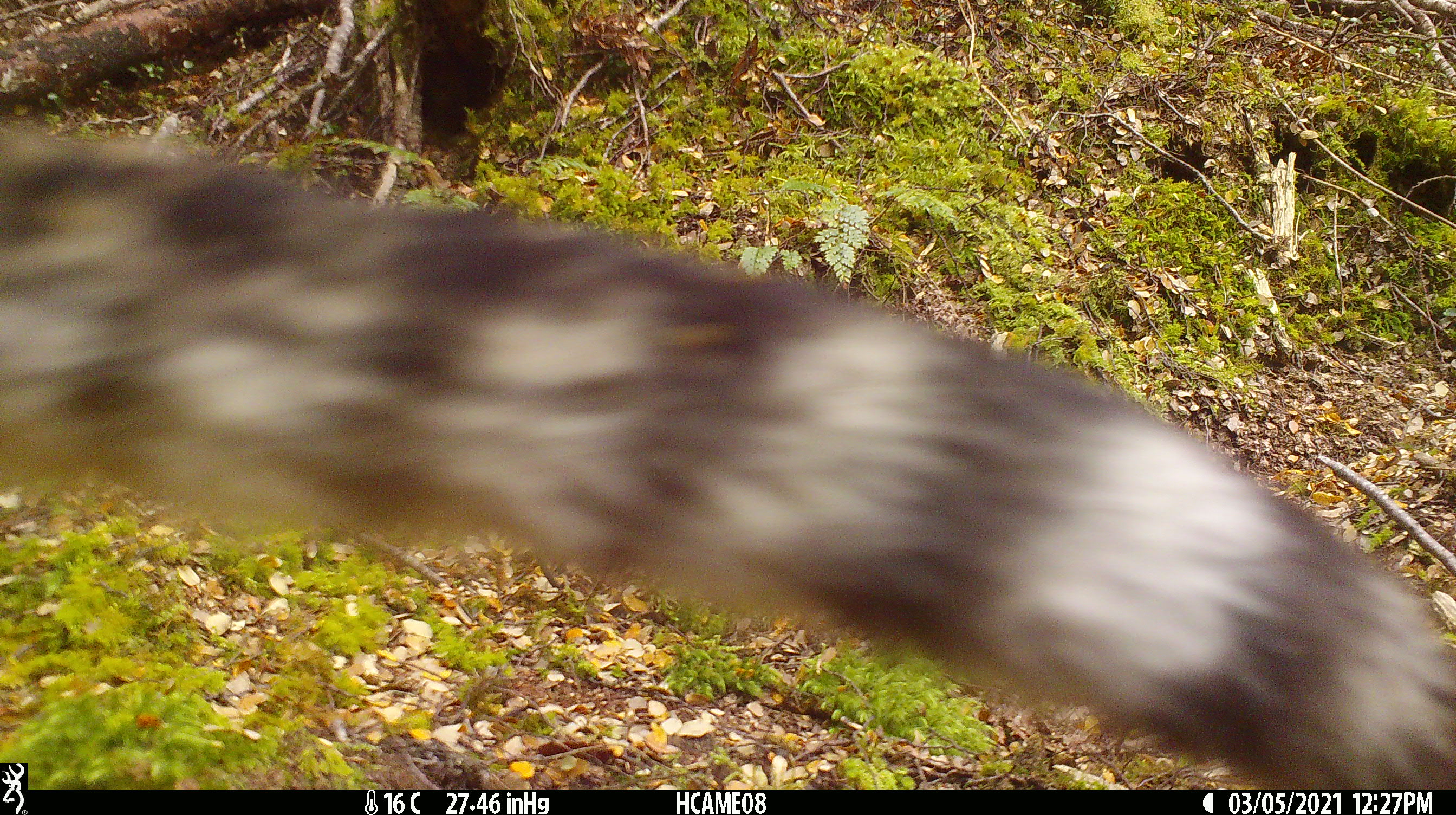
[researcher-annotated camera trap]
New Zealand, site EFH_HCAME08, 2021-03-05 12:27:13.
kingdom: Animalia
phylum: Chordata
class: Mammalia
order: Carnivora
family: Felidae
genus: Felis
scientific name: Felis catus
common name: domestic cat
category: cat